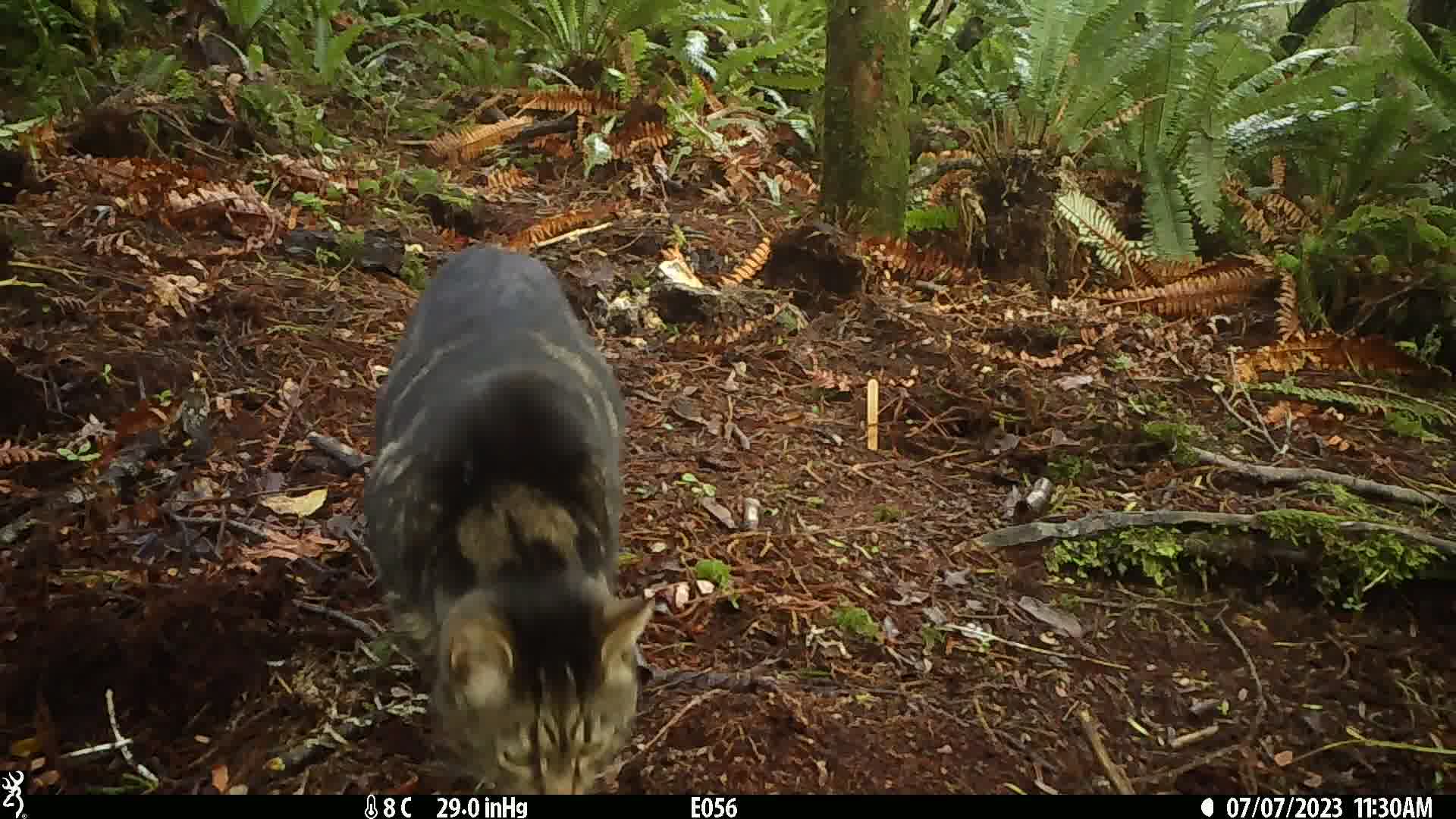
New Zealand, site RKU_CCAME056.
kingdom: Animalia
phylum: Chordata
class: Mammalia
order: Carnivora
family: Felidae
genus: Felis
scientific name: Felis catus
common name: domestic cat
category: cat